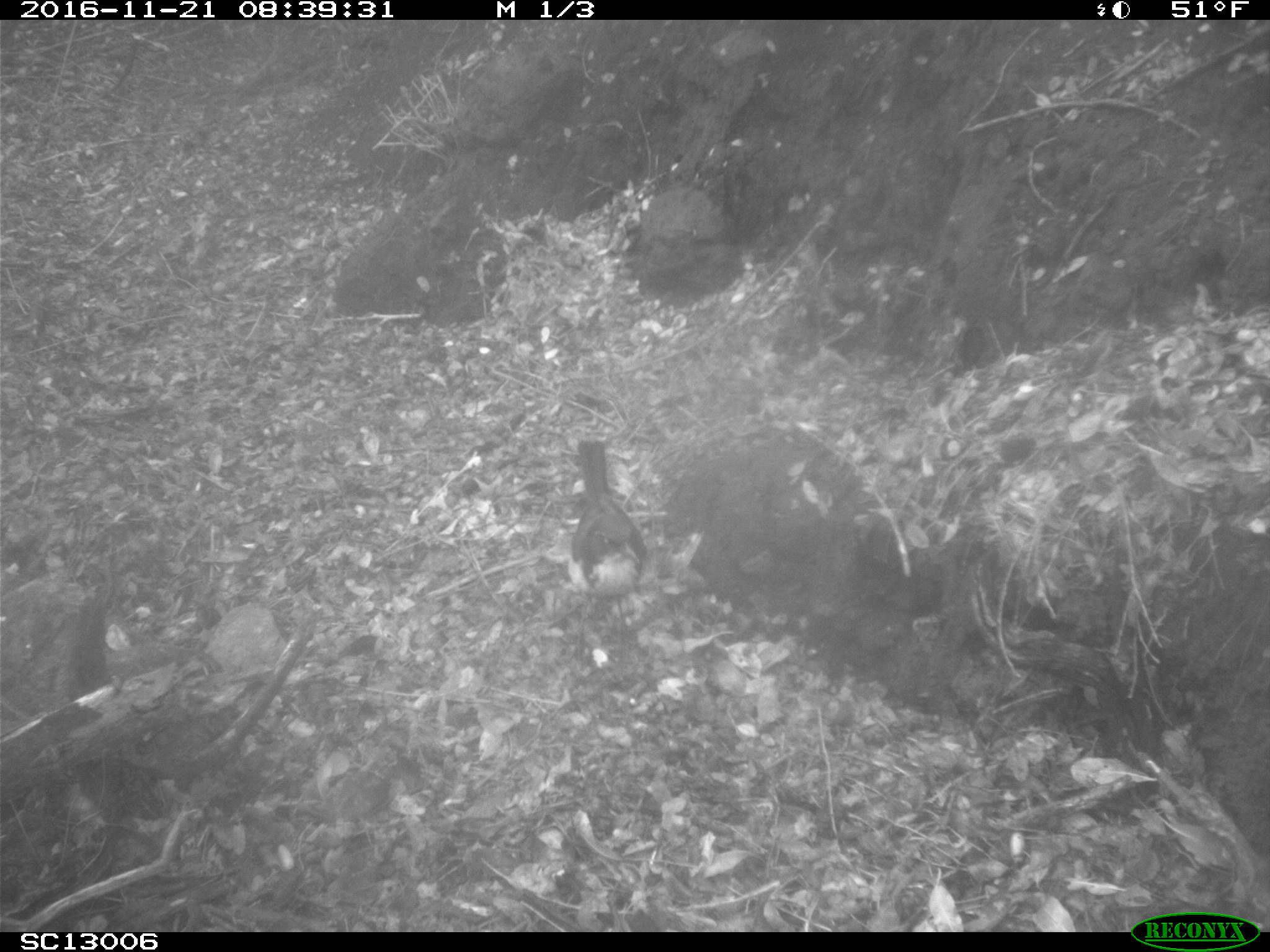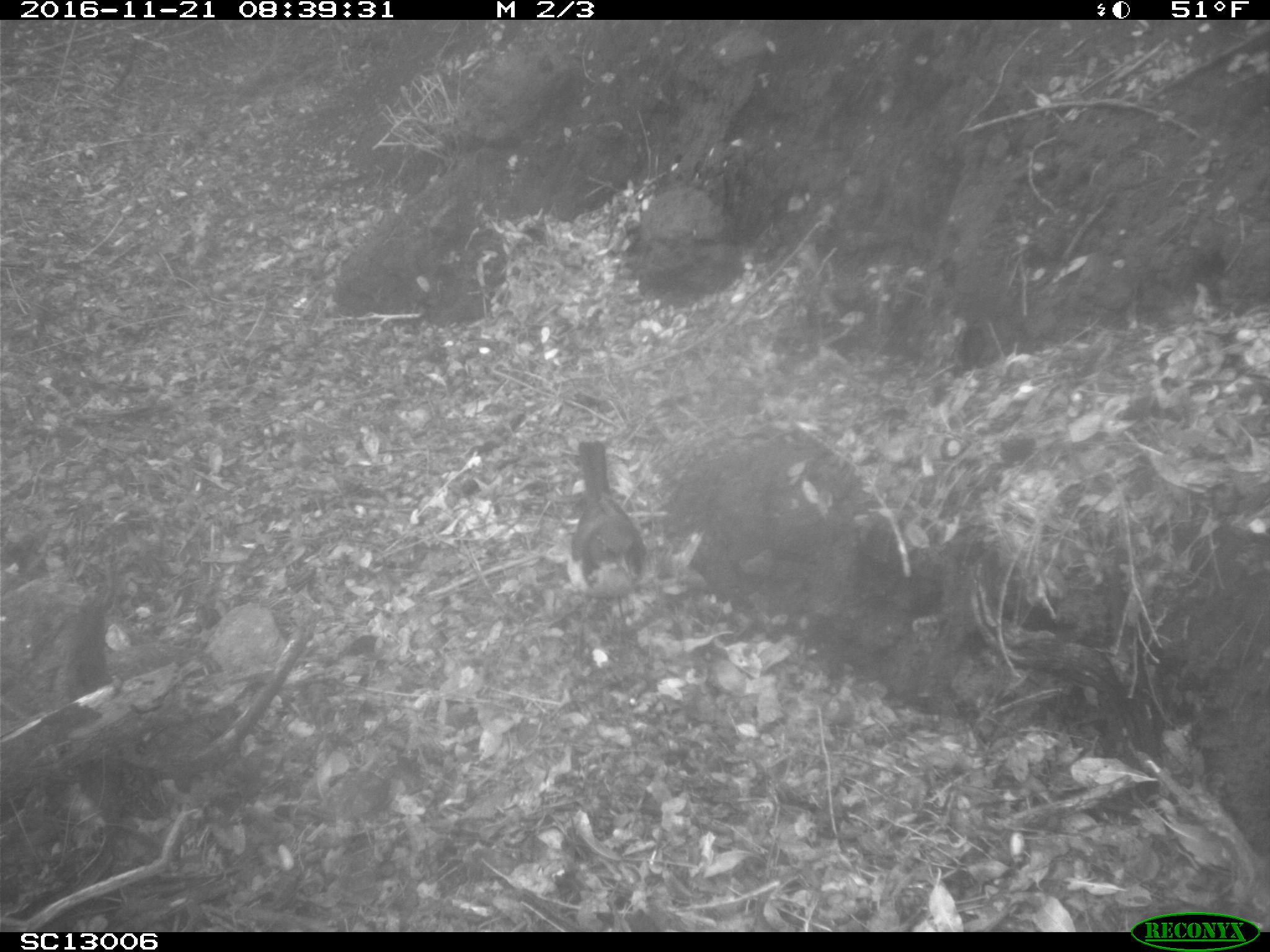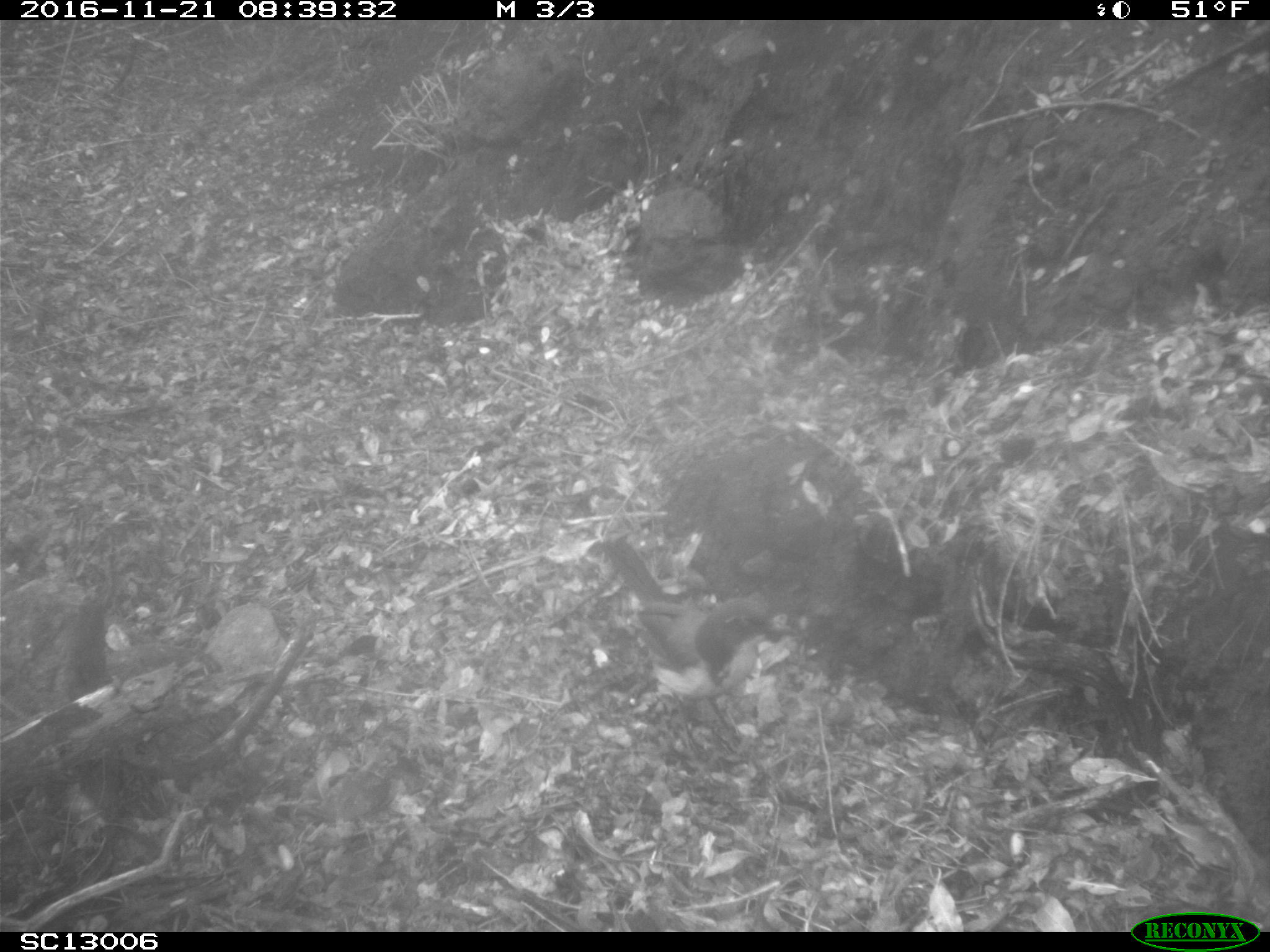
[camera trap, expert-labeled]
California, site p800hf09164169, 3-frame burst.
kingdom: Animalia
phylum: Chordata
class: Aves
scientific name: Aves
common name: bird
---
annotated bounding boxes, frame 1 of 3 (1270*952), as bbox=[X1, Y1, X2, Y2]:
bird: bbox=[567, 439, 646, 640]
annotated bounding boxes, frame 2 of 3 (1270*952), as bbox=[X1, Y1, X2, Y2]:
bird: bbox=[566, 436, 649, 628]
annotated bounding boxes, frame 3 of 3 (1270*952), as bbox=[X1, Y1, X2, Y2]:
bird: bbox=[597, 535, 781, 758]